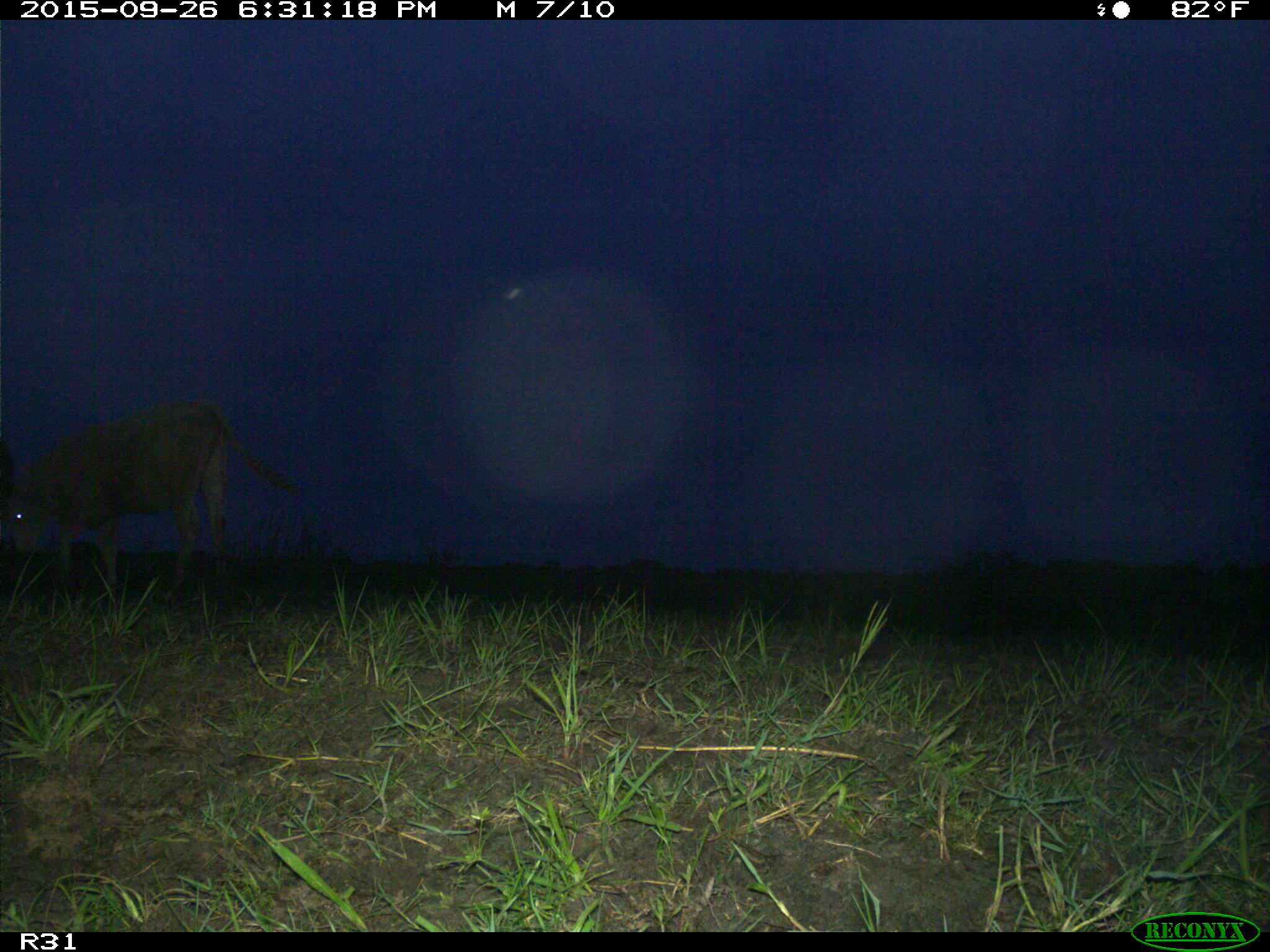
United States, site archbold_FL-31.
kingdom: Animalia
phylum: Chordata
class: Mammalia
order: Artiodactyla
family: Bovidae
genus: Bos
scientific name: Bos taurus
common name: domestic cow